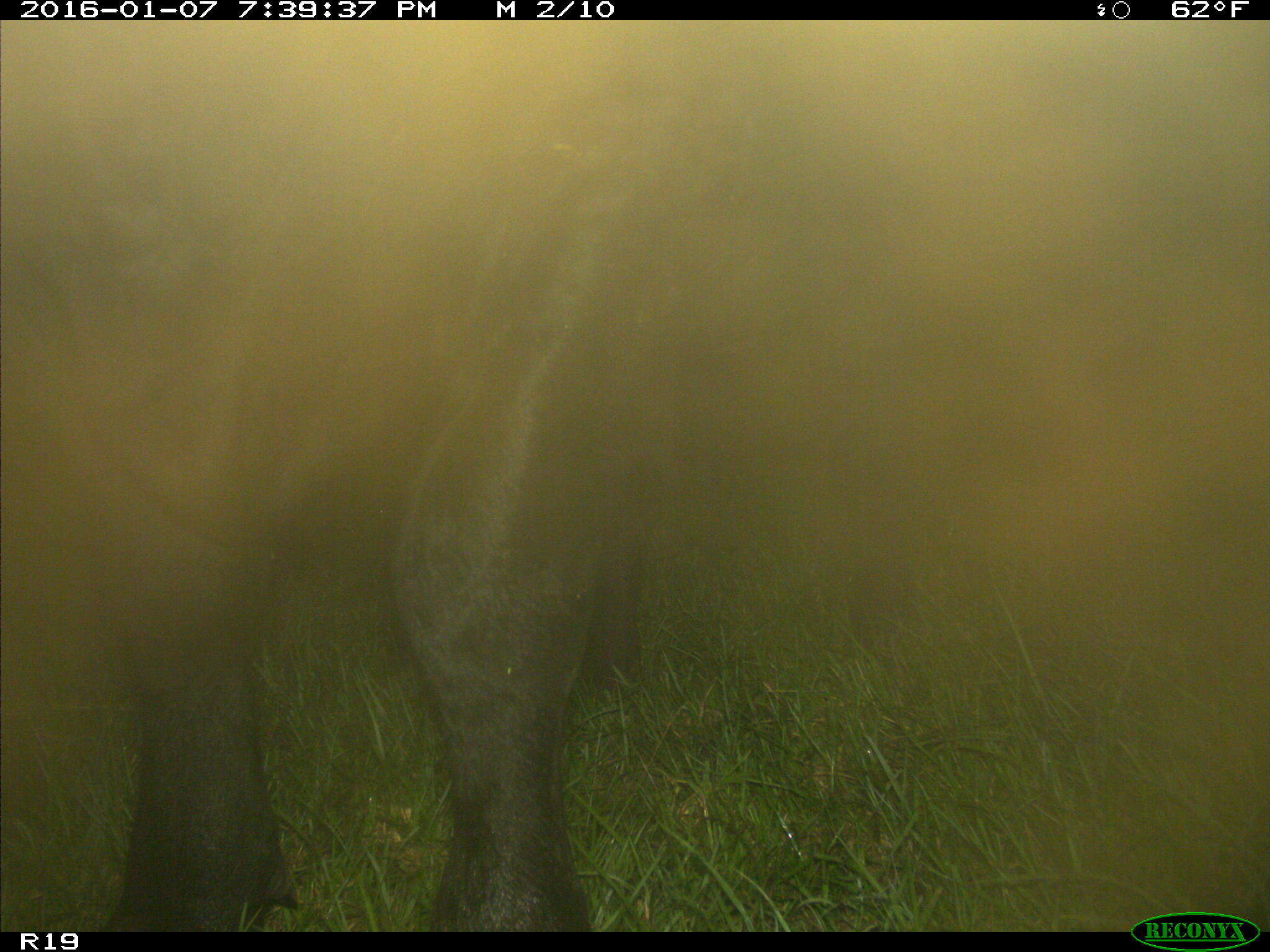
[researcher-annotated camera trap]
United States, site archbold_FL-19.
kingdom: Animalia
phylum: Chordata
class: Mammalia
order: Artiodactyla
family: Bovidae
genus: Bos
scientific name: Bos taurus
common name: domestic cow